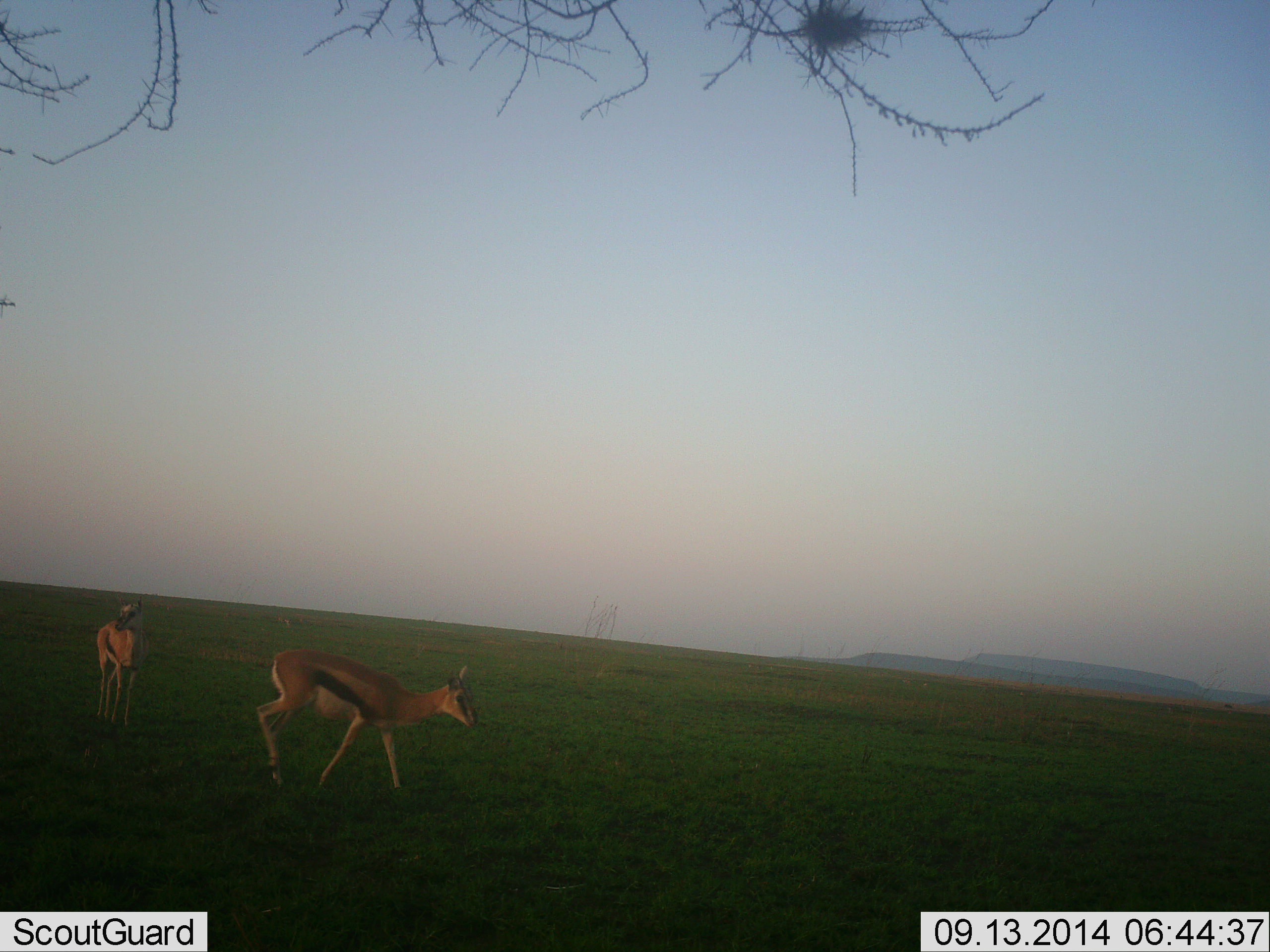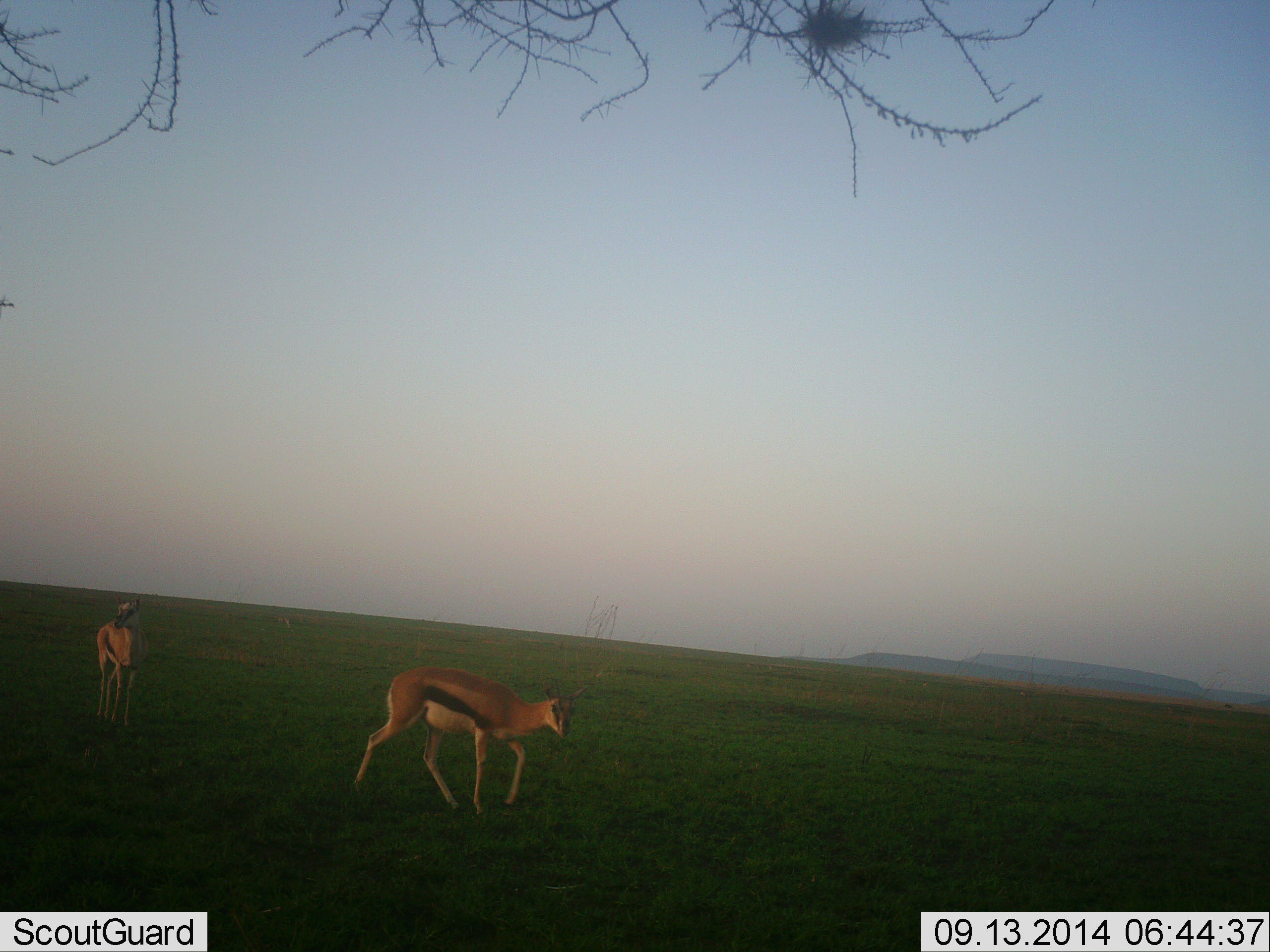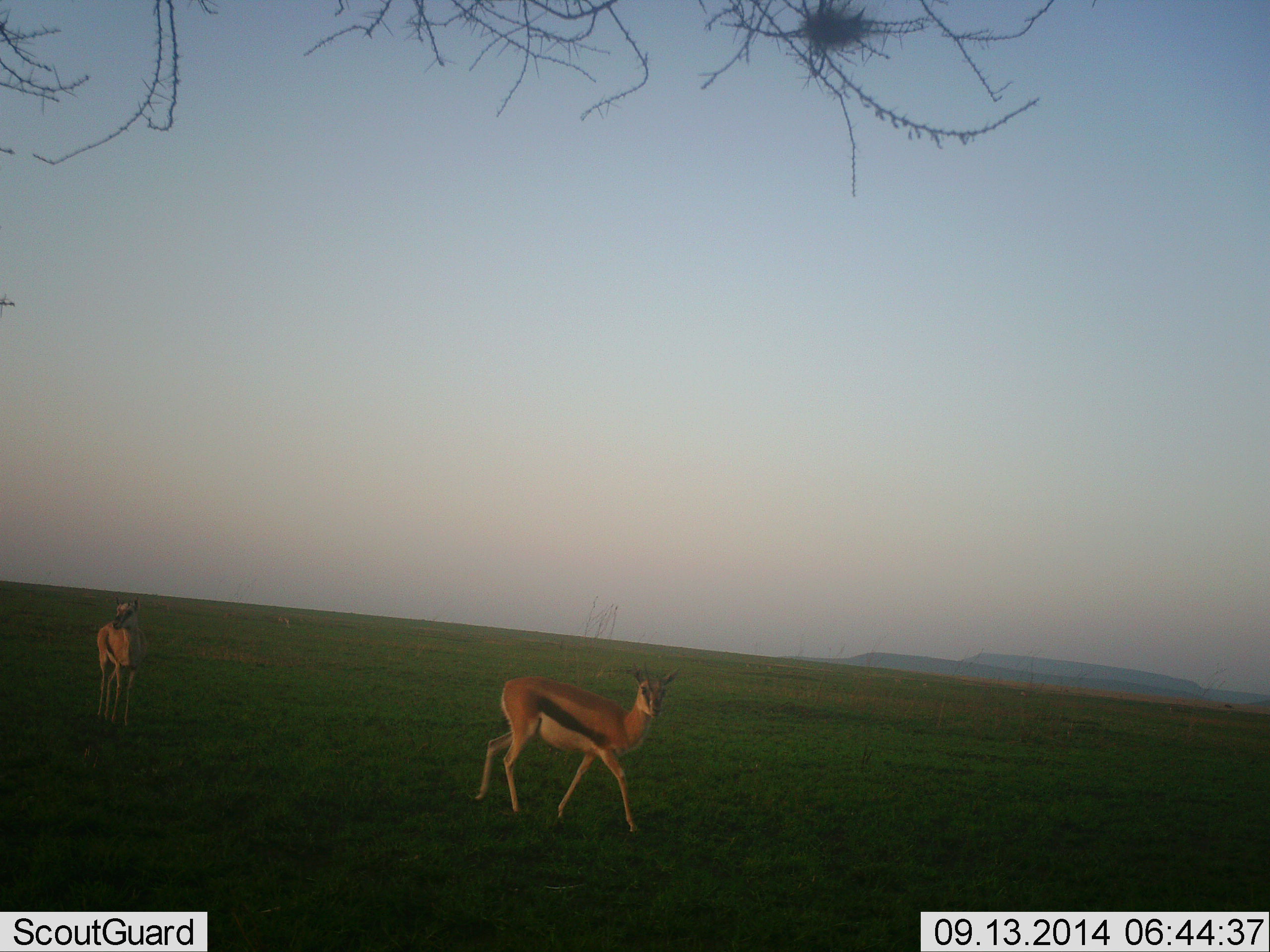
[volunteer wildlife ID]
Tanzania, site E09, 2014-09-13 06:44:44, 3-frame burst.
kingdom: Animalia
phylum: Chordata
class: Mammalia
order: Artiodactyla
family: Bovidae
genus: Eudorcas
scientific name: Eudorcas thomsonii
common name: thomson's gazelle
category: gazellethomsons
Gazellethomsons (thomson's gazelle) (Eudorcas thomsonii), count 2. Behavior (volunteer vote fractions): standing 90%, resting 0%, moving 90%, interacting 0%. Young present (vote fraction): 0%. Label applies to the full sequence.